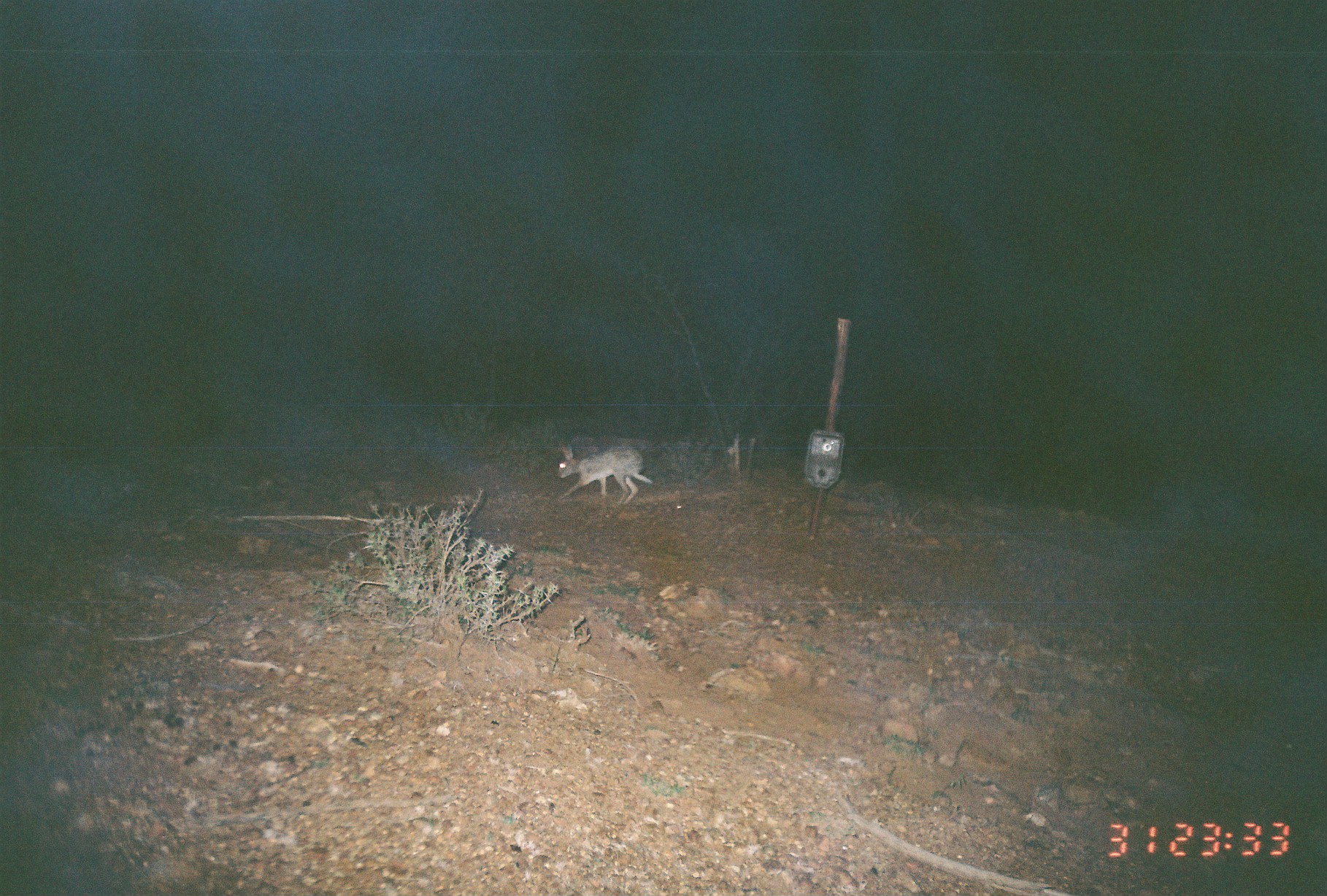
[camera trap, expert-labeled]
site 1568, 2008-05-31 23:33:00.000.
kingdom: Animalia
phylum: Chordata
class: Mammalia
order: Lagomorpha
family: Leporidae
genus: Lepus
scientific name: Lepus saxatilis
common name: scrub hare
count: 1